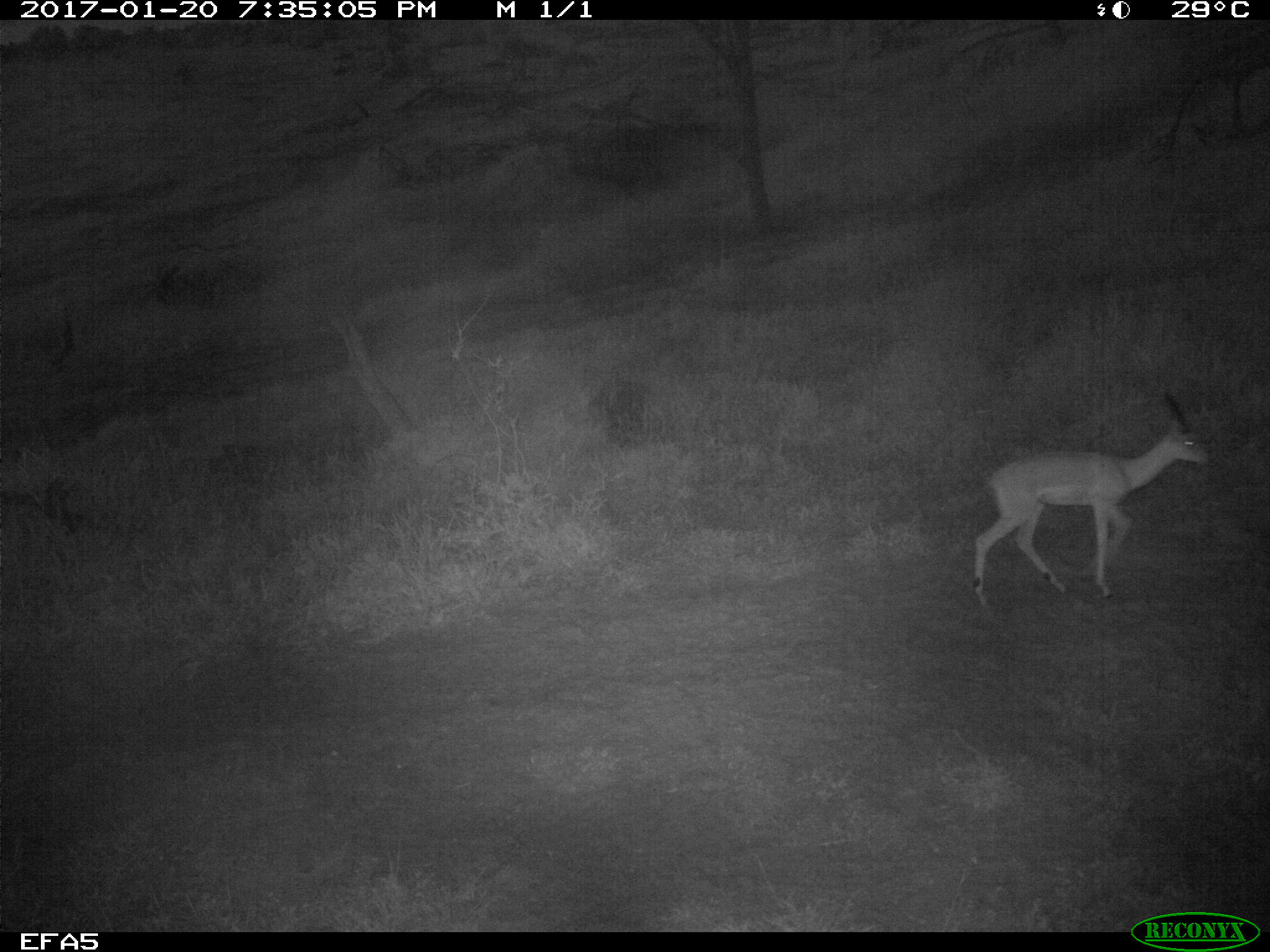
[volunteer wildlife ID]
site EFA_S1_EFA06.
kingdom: Animalia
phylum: Chordata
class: Mammalia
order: Artiodactyla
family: Bovidae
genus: Aepyceros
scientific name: Aepyceros melampus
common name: impala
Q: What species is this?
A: Impala (Aepyceros melampus).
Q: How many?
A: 1.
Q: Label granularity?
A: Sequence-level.